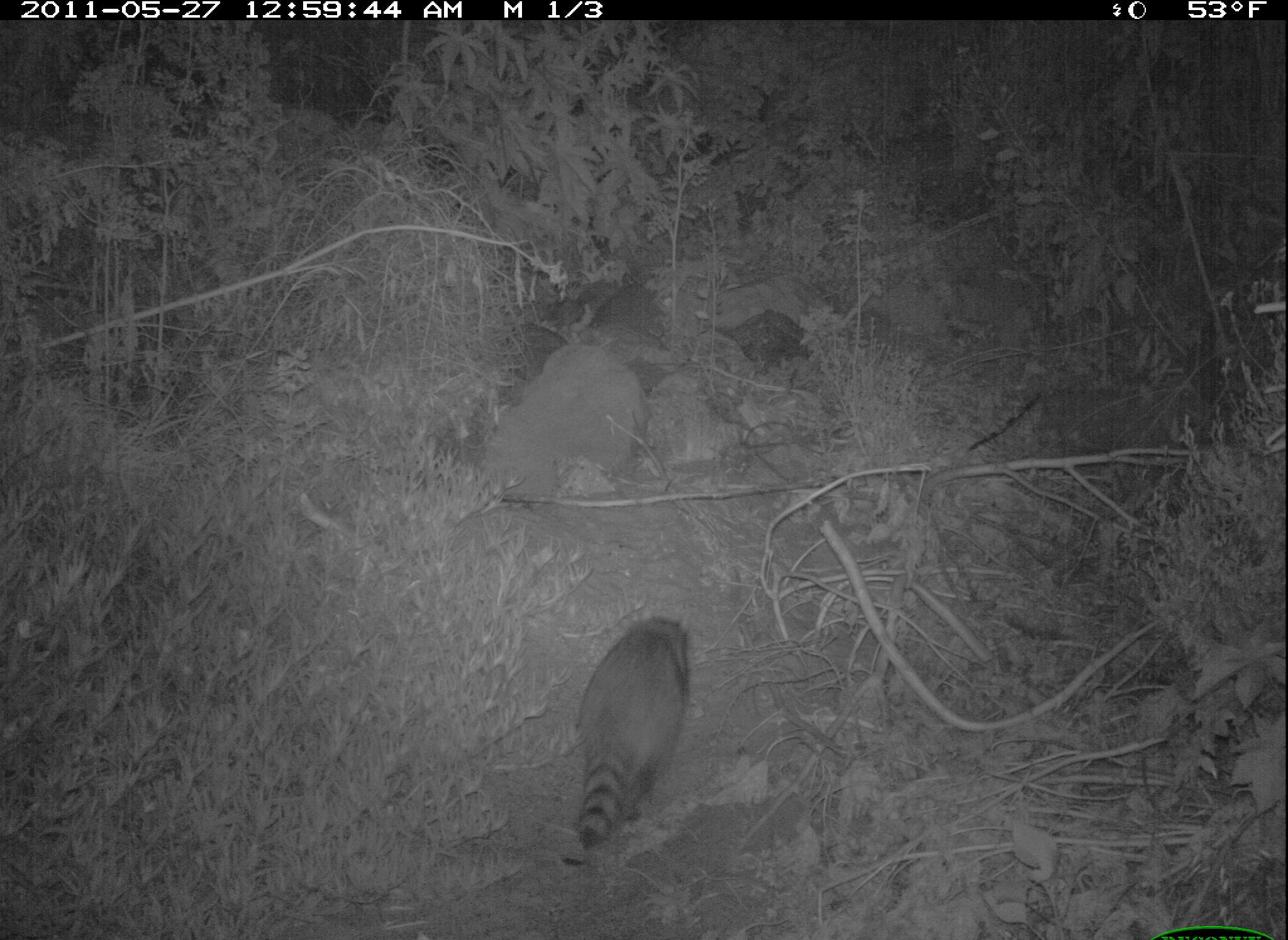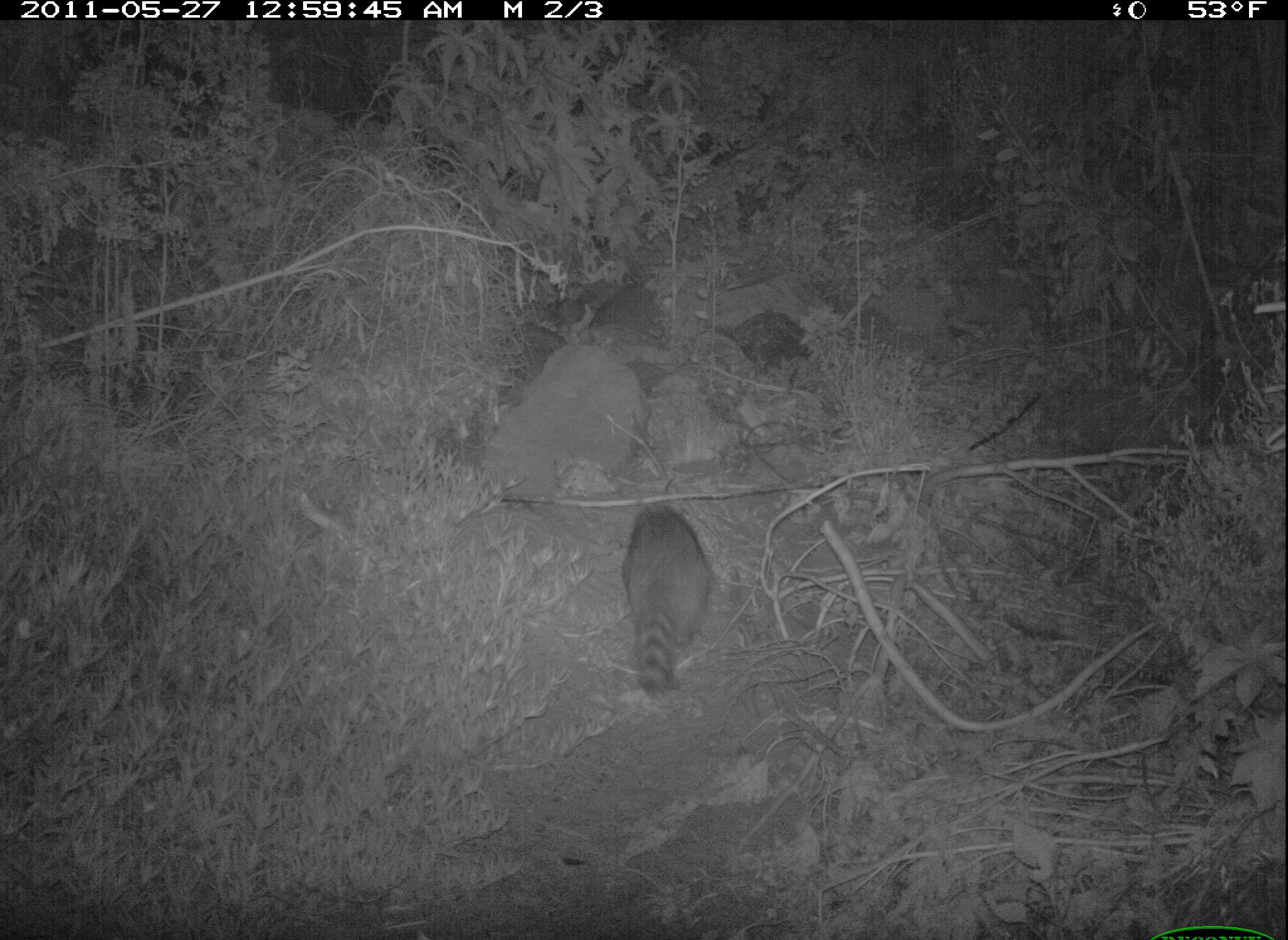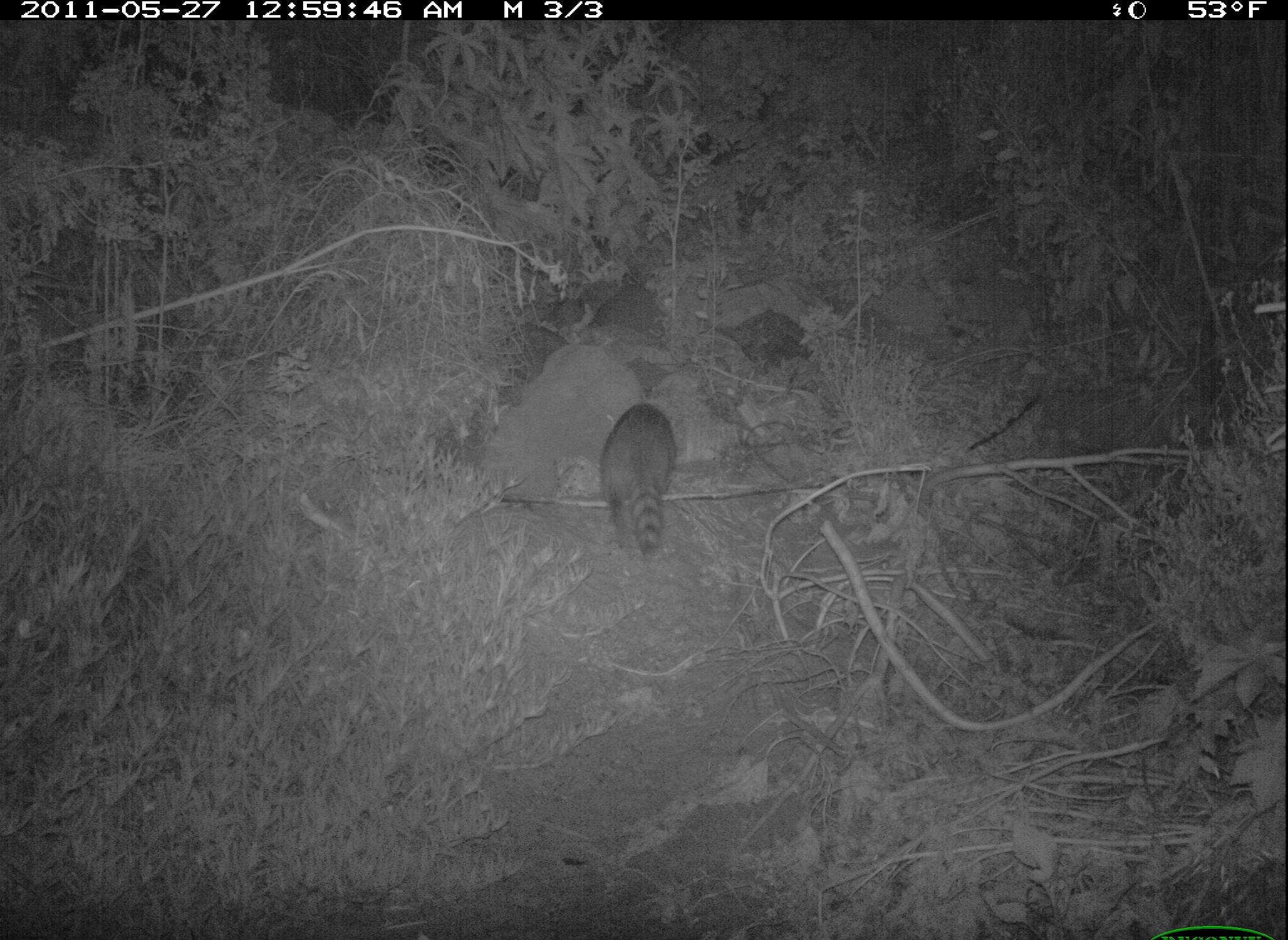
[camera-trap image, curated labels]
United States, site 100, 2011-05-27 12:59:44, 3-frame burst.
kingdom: Animalia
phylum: Chordata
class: Mammalia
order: Carnivora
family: Procyonidae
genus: Procyon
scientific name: Procyon lotor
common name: raccoon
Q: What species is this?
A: Raccoon (Procyon lotor).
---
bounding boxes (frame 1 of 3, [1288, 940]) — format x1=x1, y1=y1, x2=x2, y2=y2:
raccoon: x1=543, y1=588, x2=726, y2=849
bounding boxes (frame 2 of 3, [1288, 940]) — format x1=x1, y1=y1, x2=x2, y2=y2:
raccoon: x1=605, y1=496, x2=736, y2=712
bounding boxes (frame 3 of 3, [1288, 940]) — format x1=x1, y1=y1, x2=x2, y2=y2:
raccoon: x1=591, y1=388, x2=689, y2=562